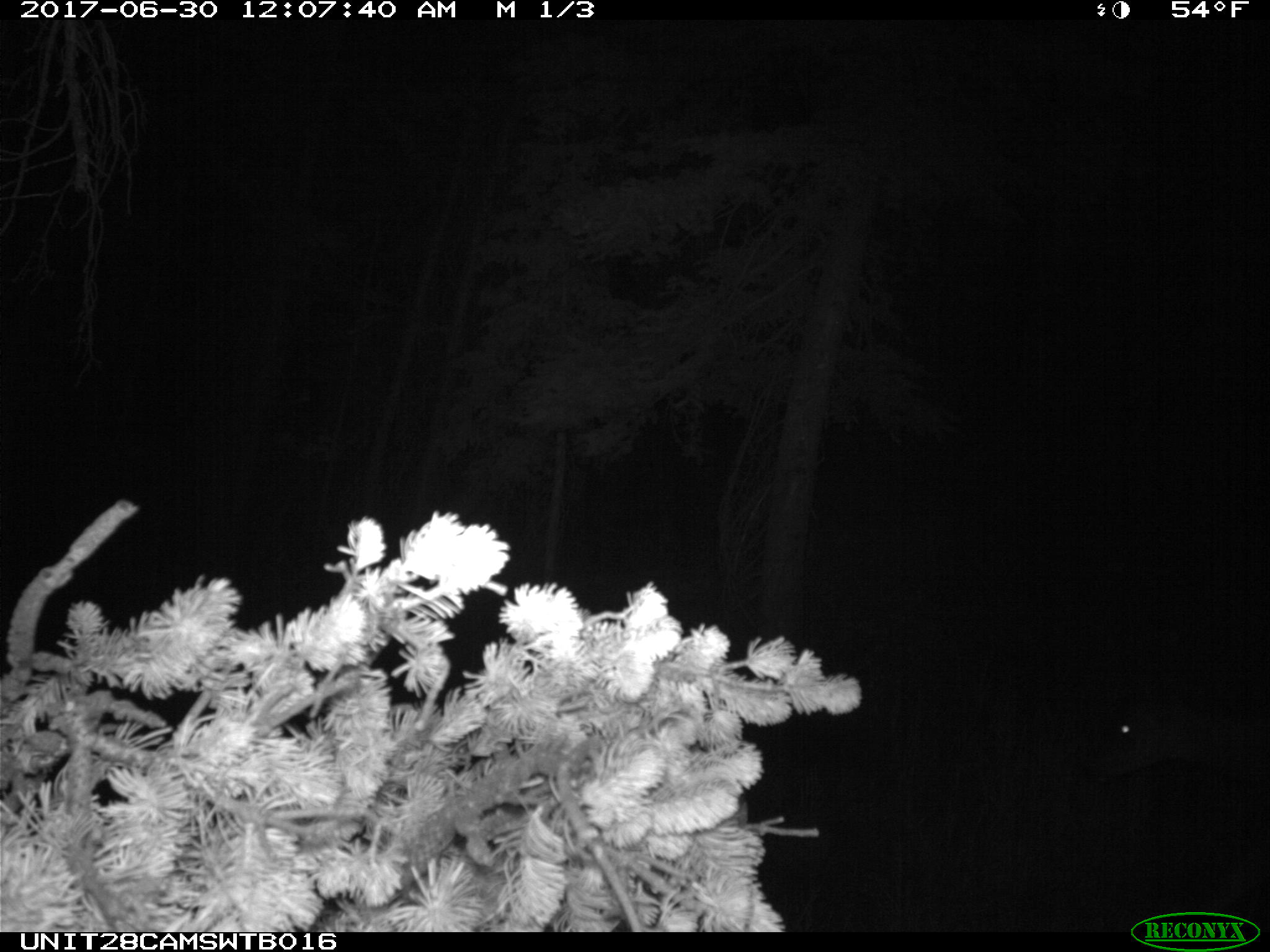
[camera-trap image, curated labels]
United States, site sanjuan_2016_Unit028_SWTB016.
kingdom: Animalia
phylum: Chordata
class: Mammalia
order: Artiodactyla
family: Cervidae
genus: Odocoileus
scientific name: Odocoileus hemionus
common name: mule deer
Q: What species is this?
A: Odocoileus hemionus (mule deer).